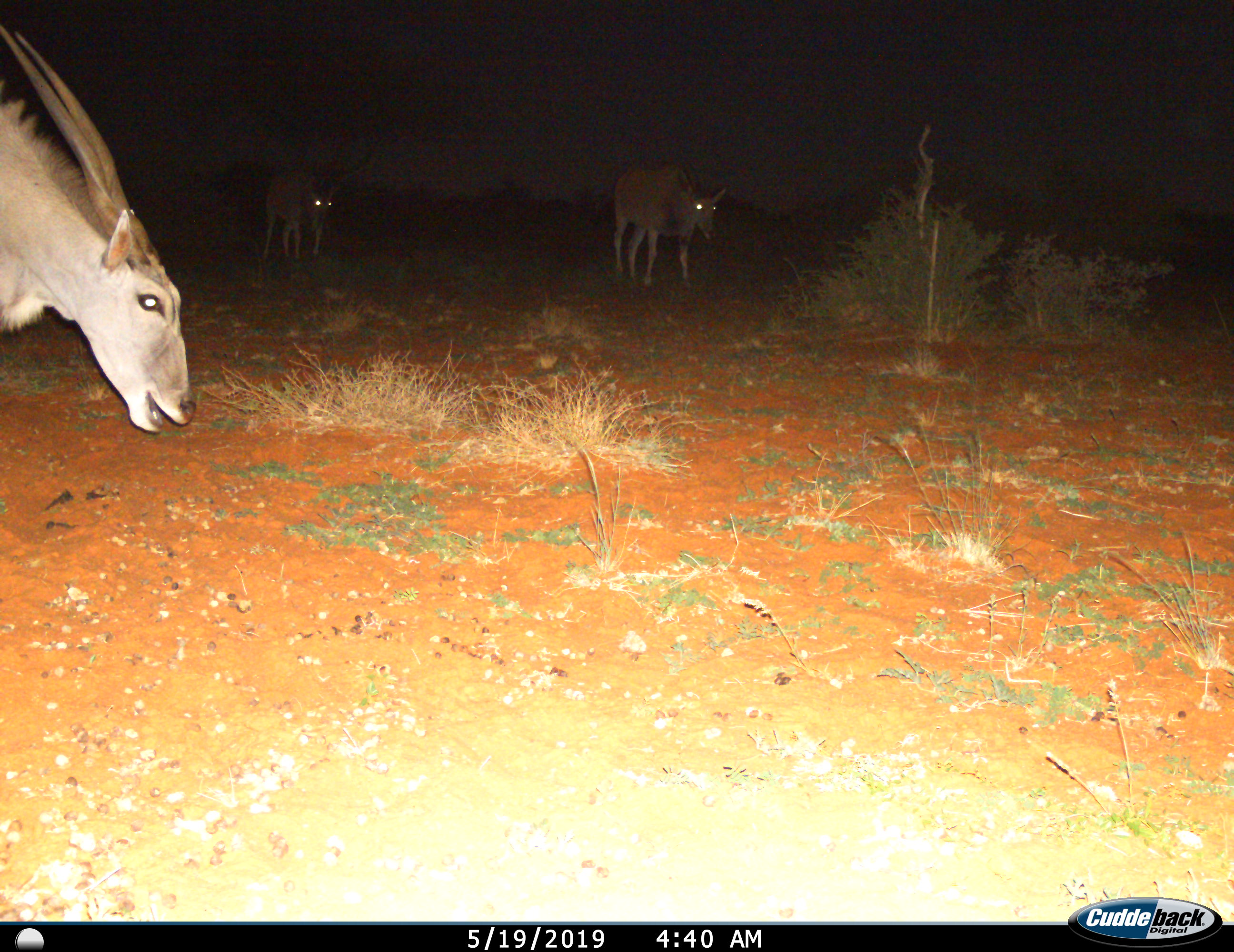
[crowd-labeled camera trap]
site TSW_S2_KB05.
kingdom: Animalia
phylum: Chordata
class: Mammalia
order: Artiodactyla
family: Bovidae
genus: Tragelaphus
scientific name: Tragelaphus oryx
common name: eland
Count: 3.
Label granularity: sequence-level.